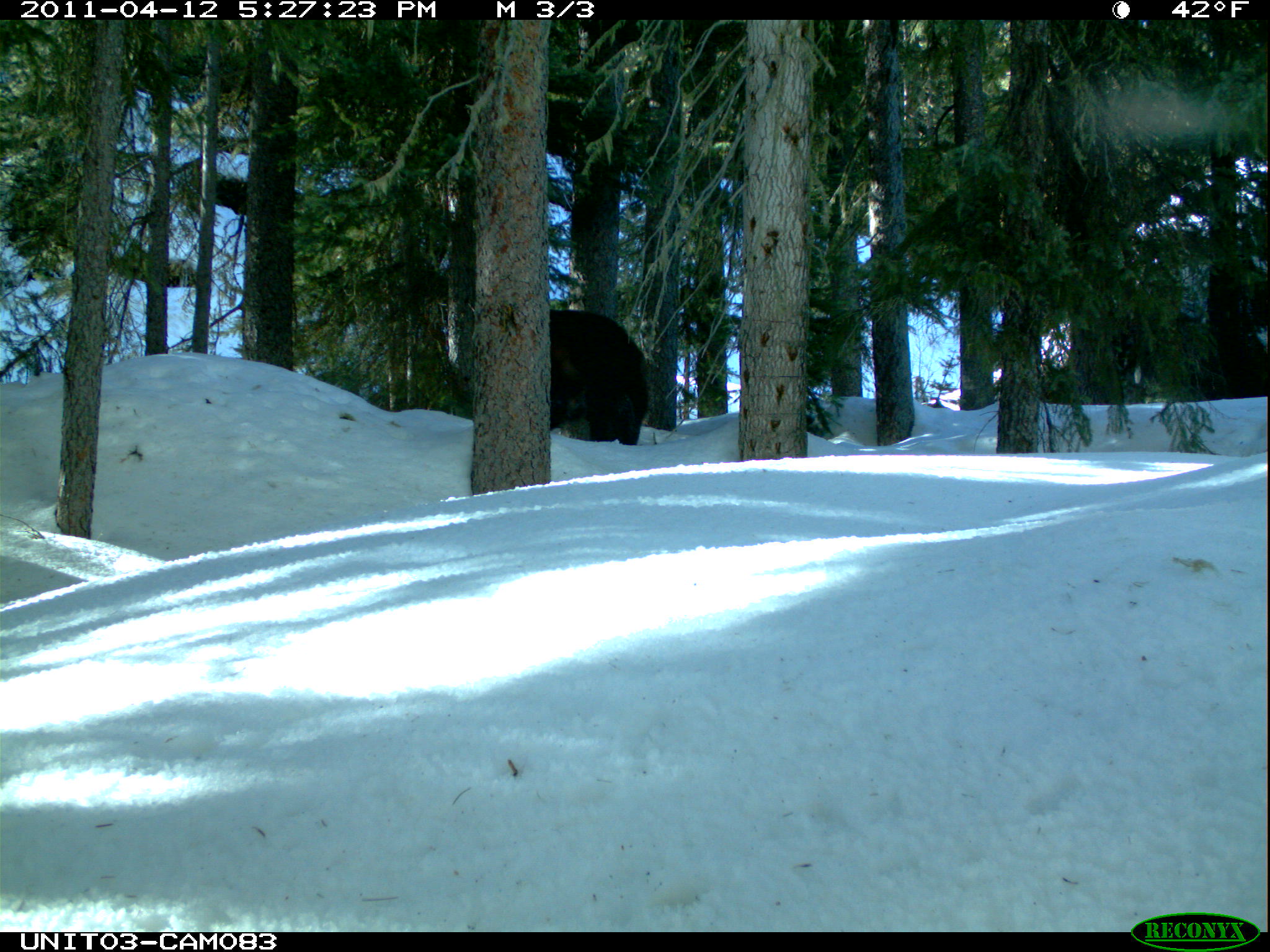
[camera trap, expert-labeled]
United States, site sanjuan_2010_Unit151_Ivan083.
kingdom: Animalia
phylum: Chordata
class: Mammalia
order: Carnivora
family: Ursidae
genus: Ursus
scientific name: Ursus americanus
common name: american black bear